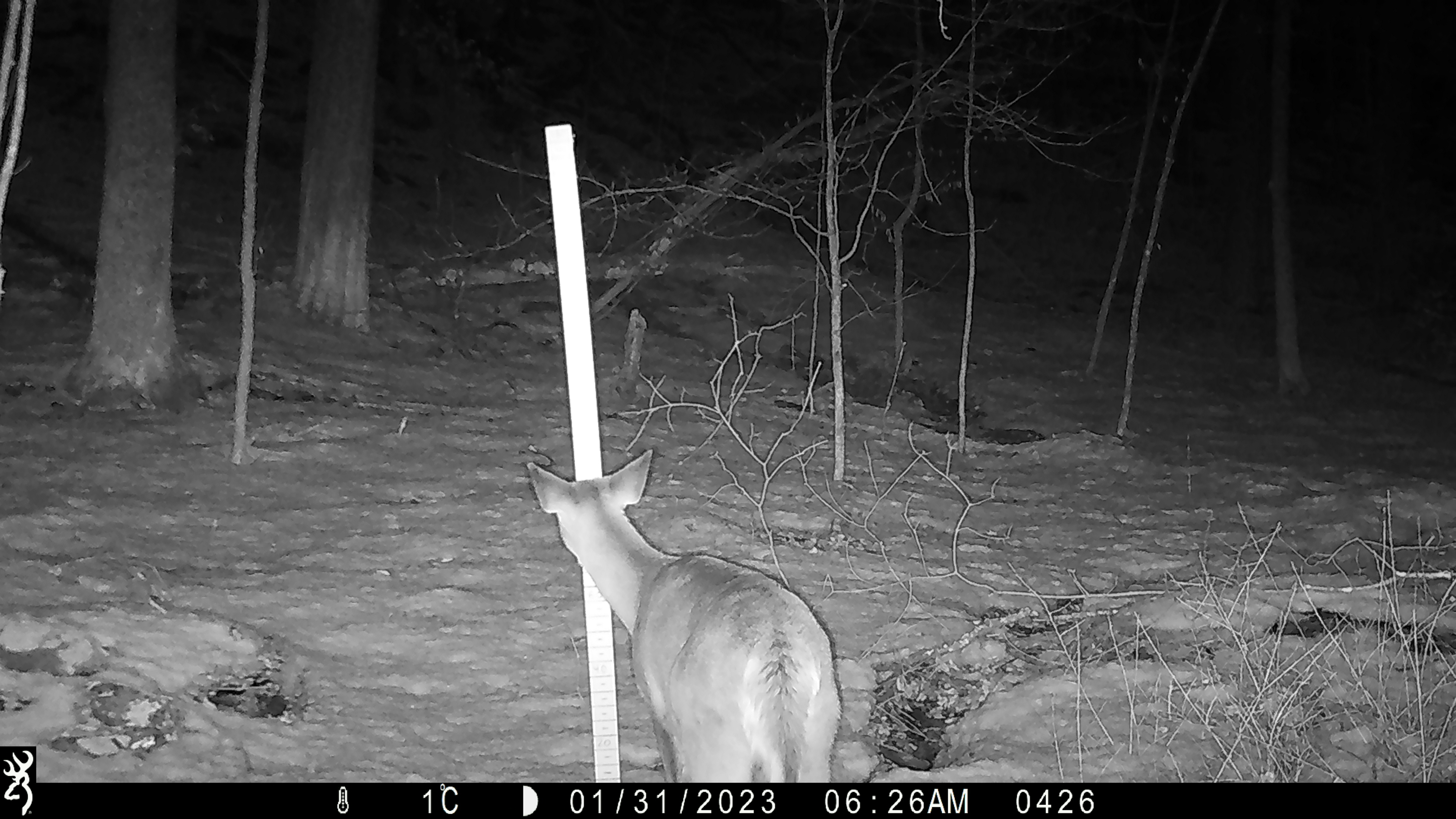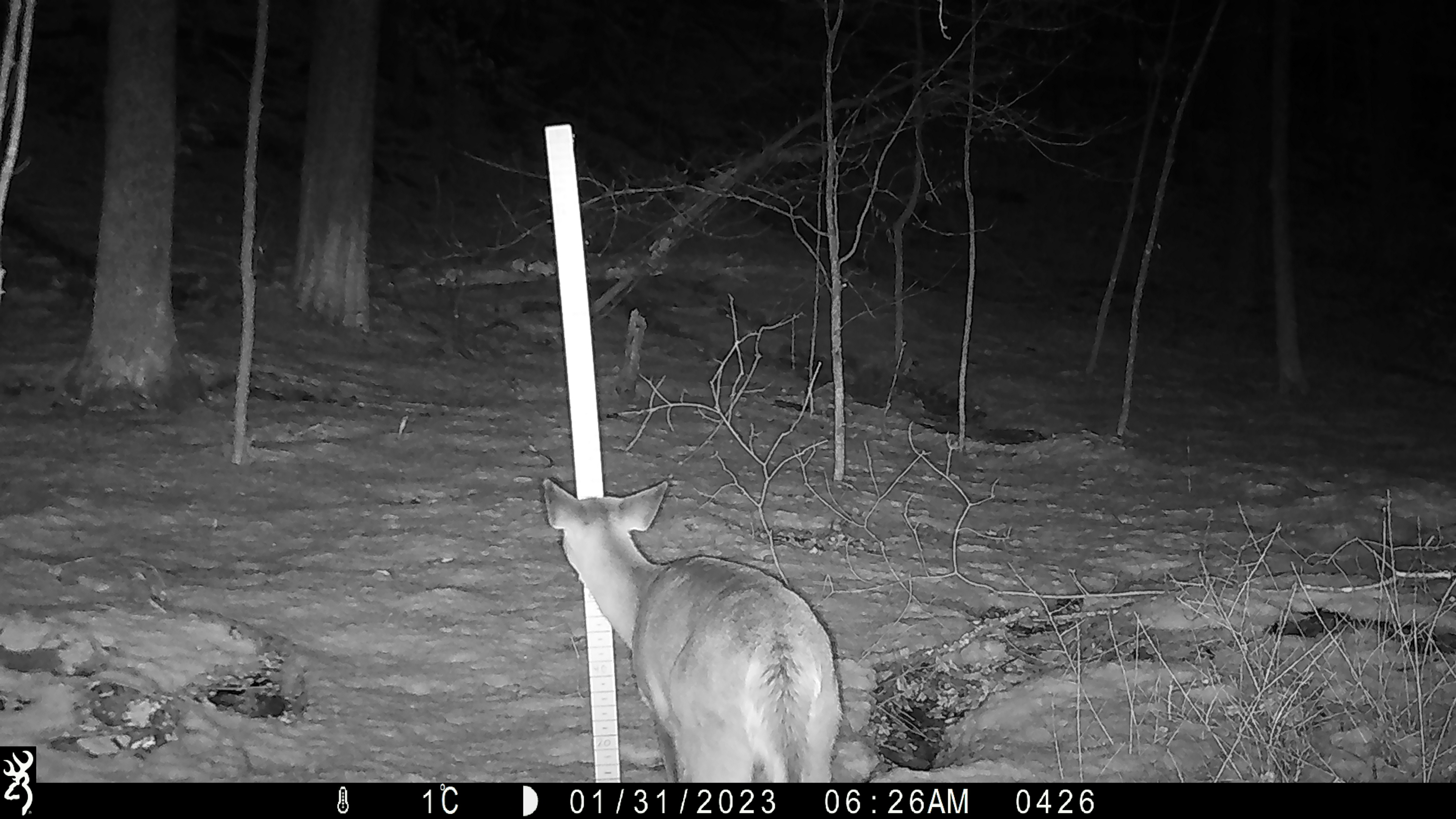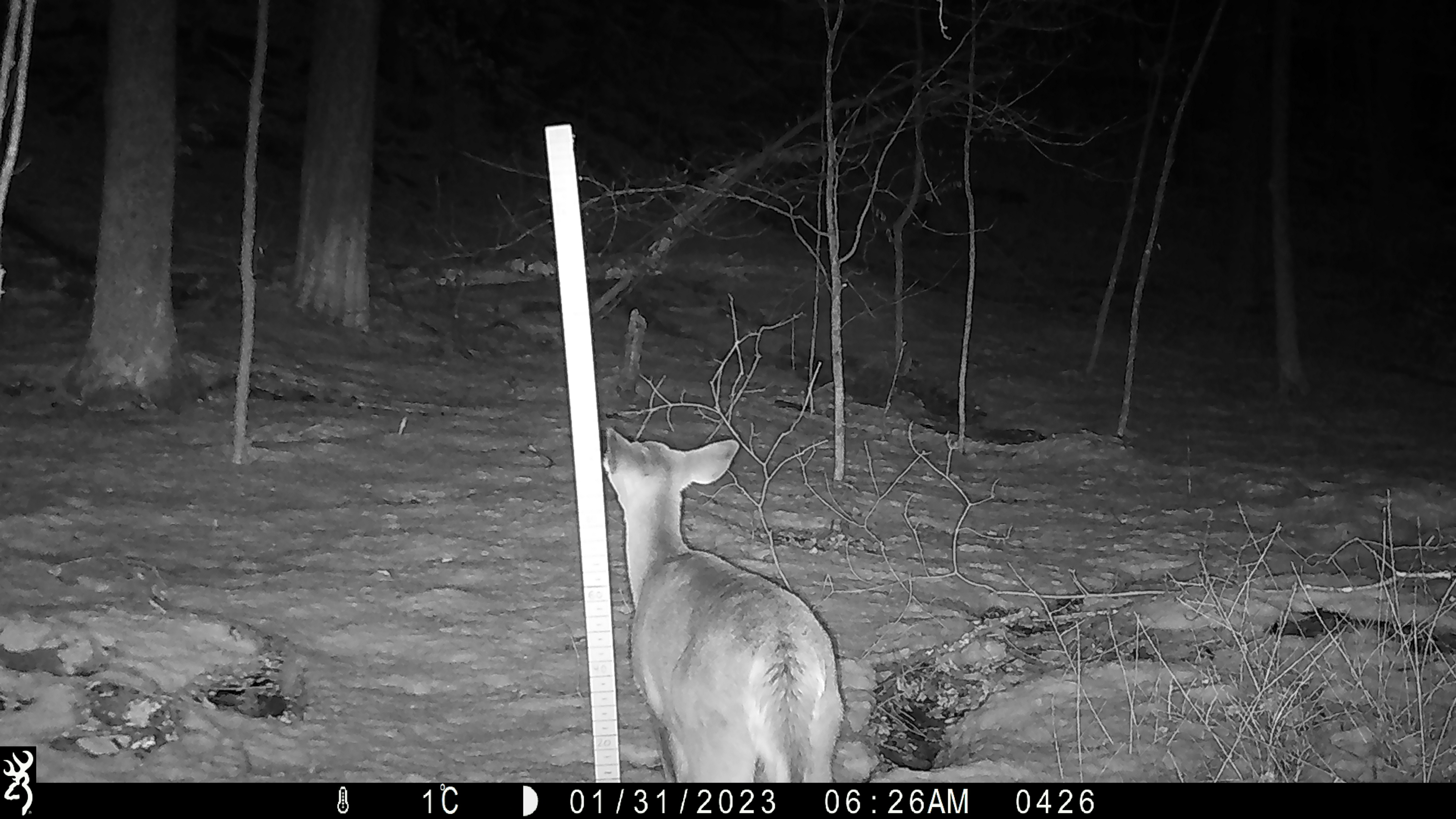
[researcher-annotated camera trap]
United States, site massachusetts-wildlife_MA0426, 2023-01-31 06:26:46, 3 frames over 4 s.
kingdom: Animalia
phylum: Chordata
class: Mammalia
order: Artiodactyla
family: Cervidae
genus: Odocoileus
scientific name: Odocoileus virginianus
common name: white-tailed deer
White-tailed deer (Odocoileus virginianus).